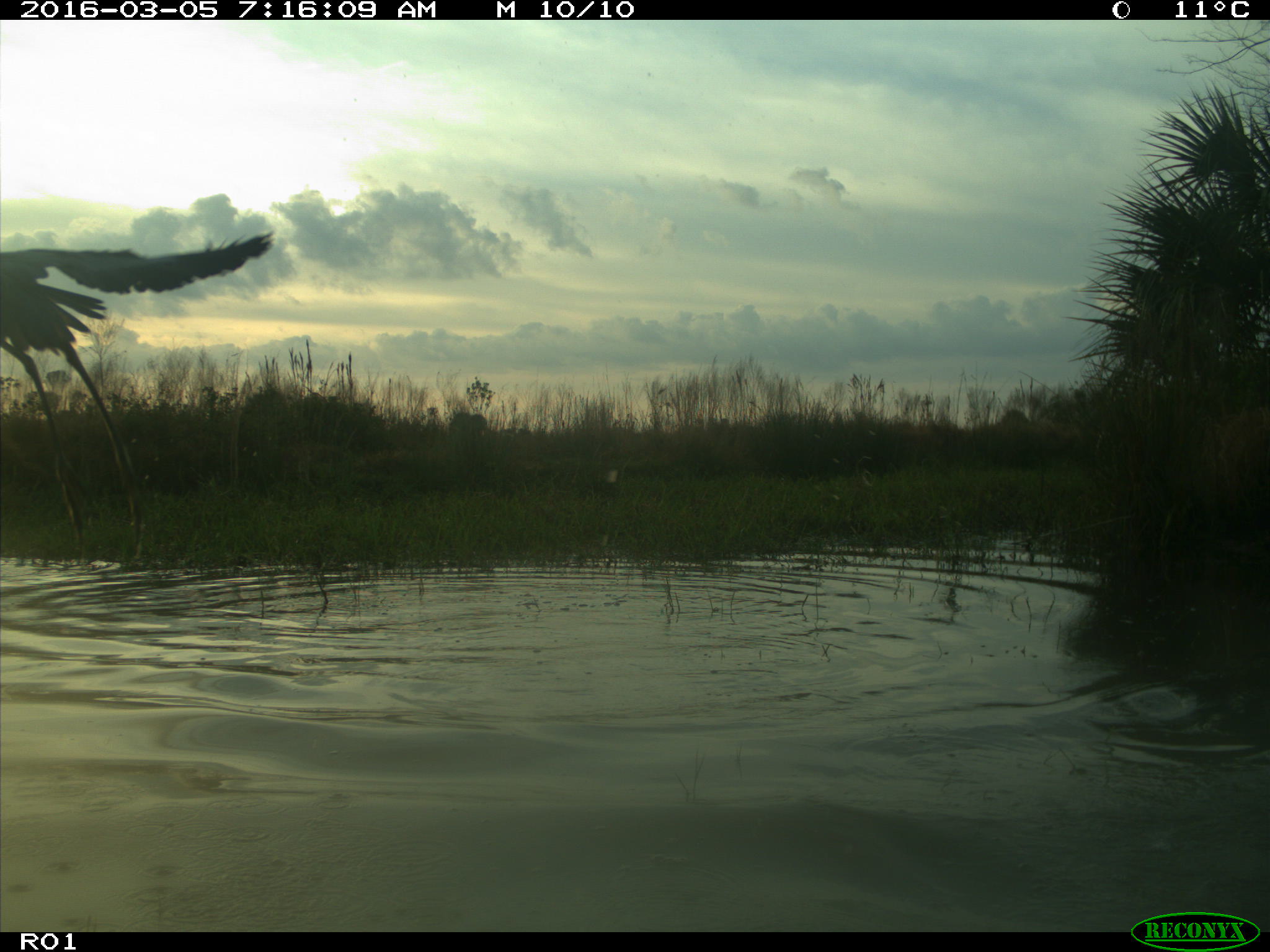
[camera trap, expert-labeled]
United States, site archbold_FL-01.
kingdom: Animalia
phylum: Chordata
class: Aves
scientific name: Aves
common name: birds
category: unidentified bird